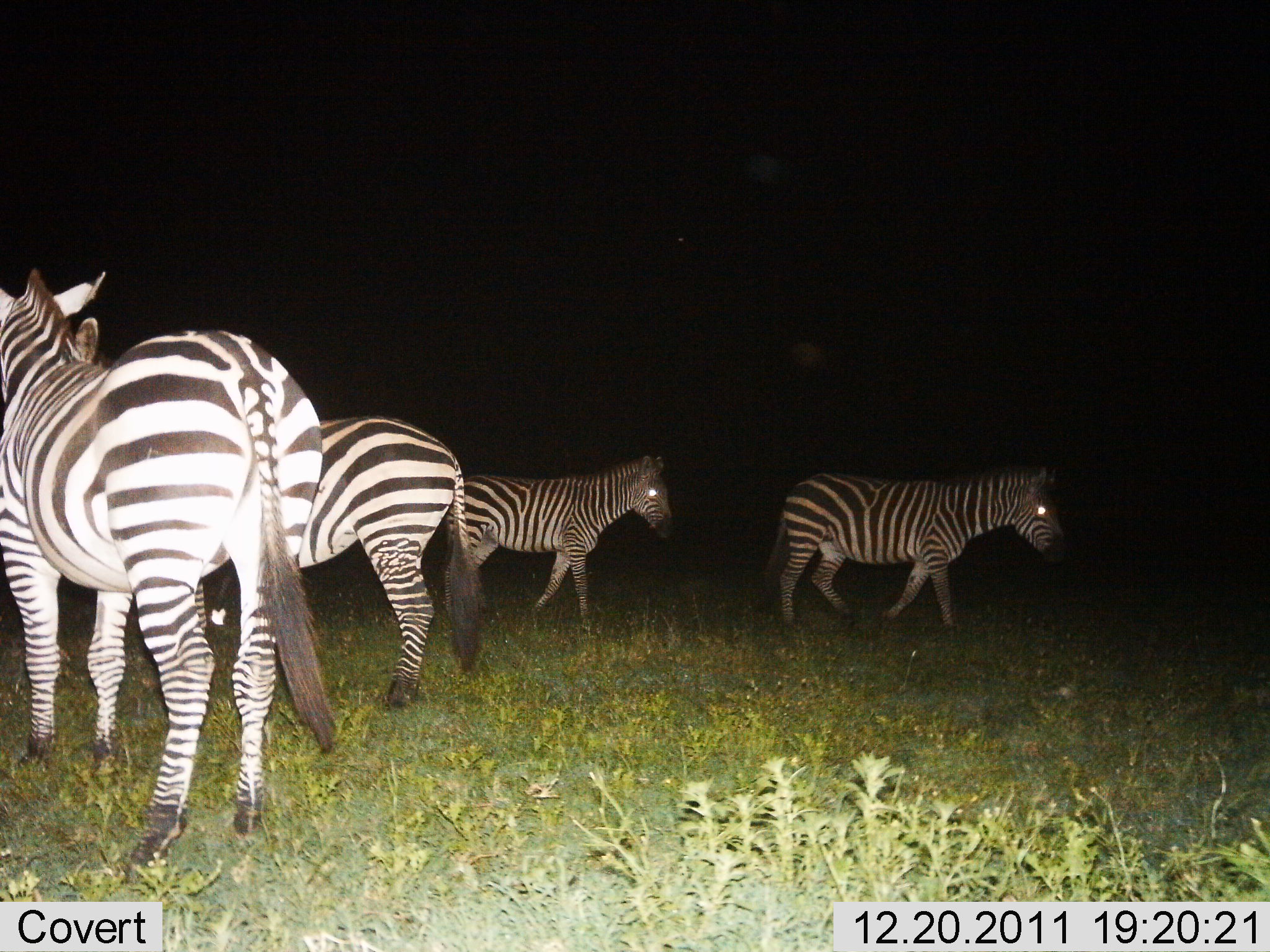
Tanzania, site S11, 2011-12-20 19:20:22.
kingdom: Animalia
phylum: Chordata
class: Mammalia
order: Perissodactyla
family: Equidae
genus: Equus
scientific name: Equus quagga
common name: plains zebra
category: zebra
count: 4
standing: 85%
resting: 0%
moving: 69%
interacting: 0%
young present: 0%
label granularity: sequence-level